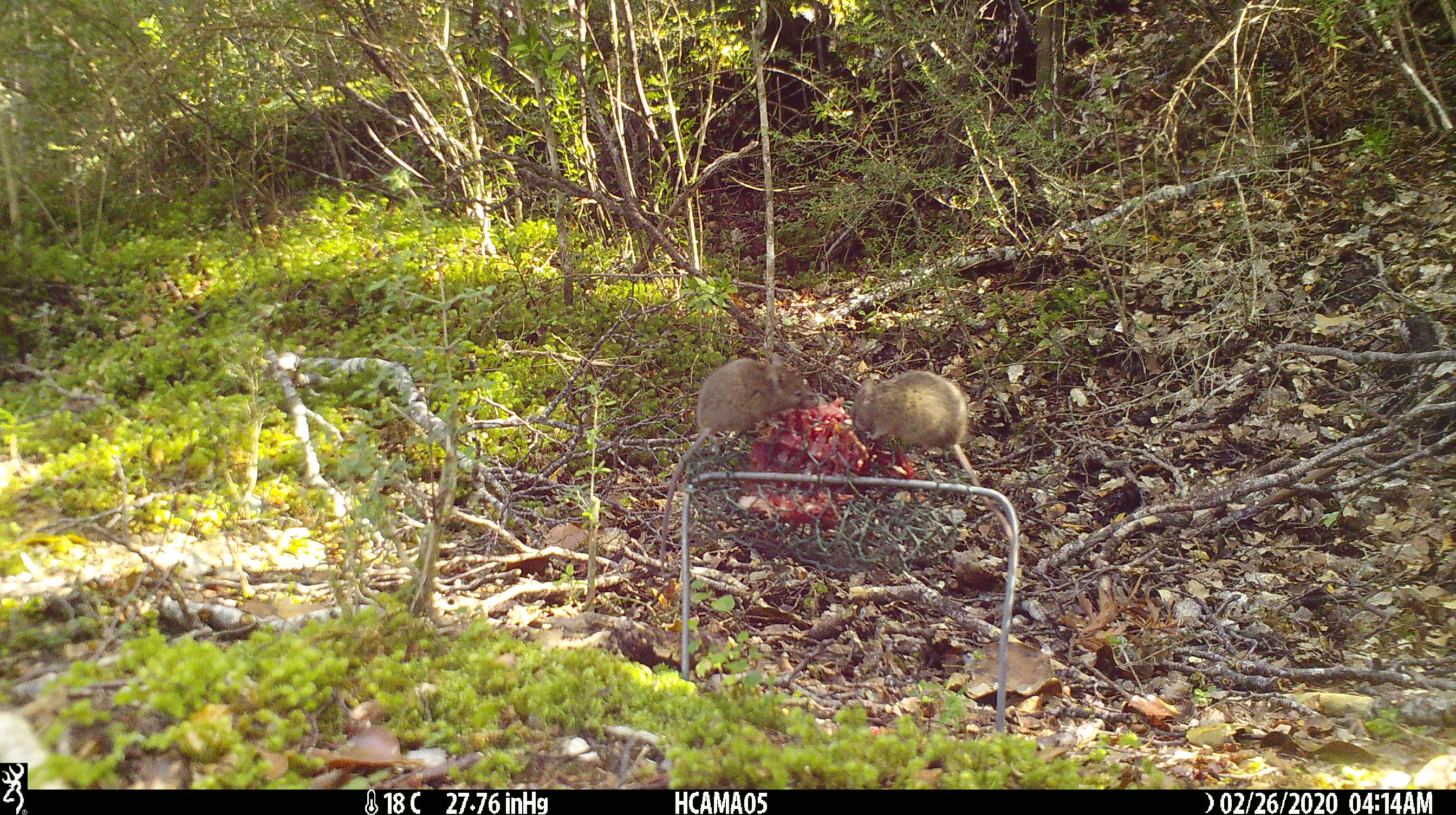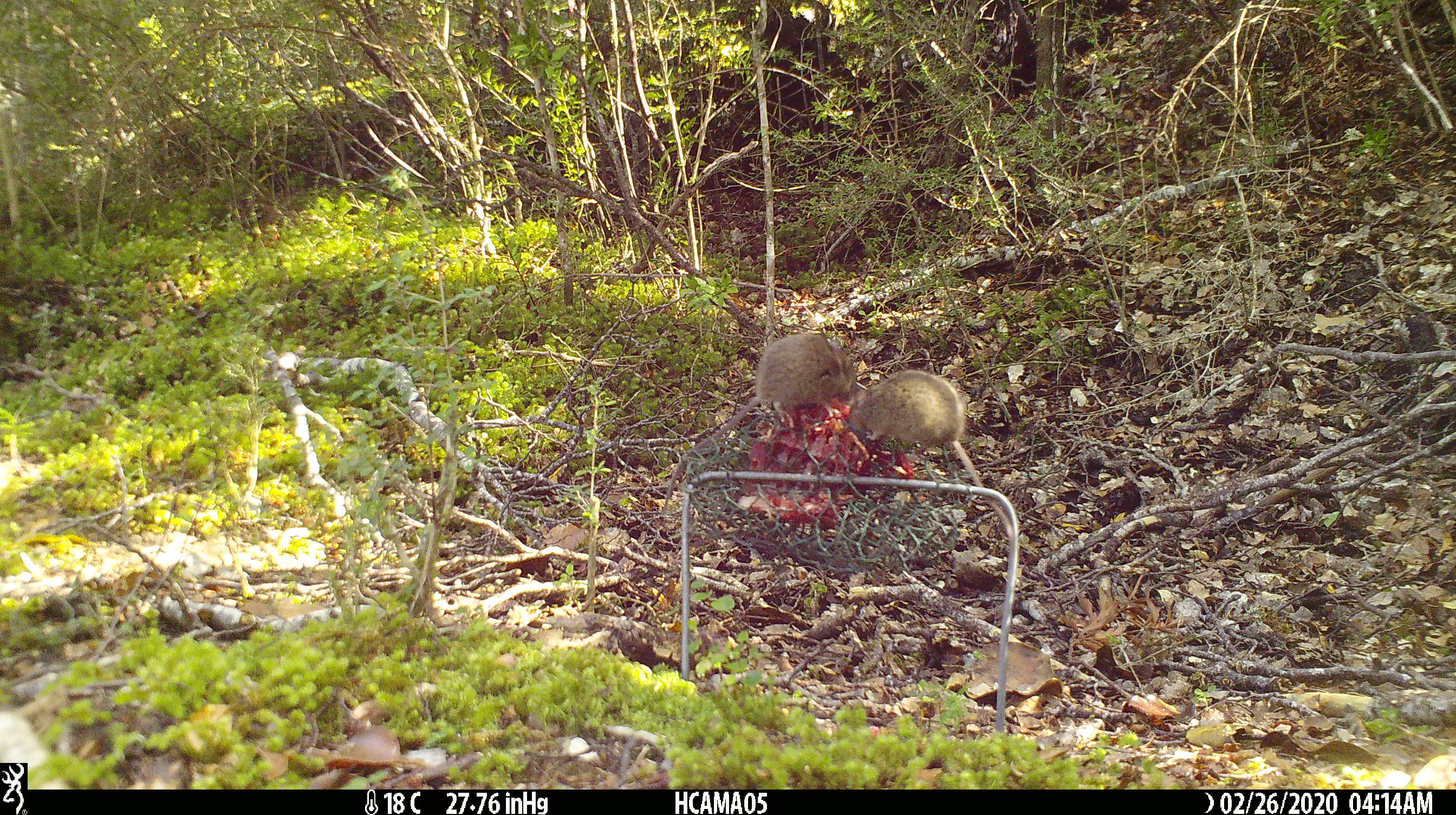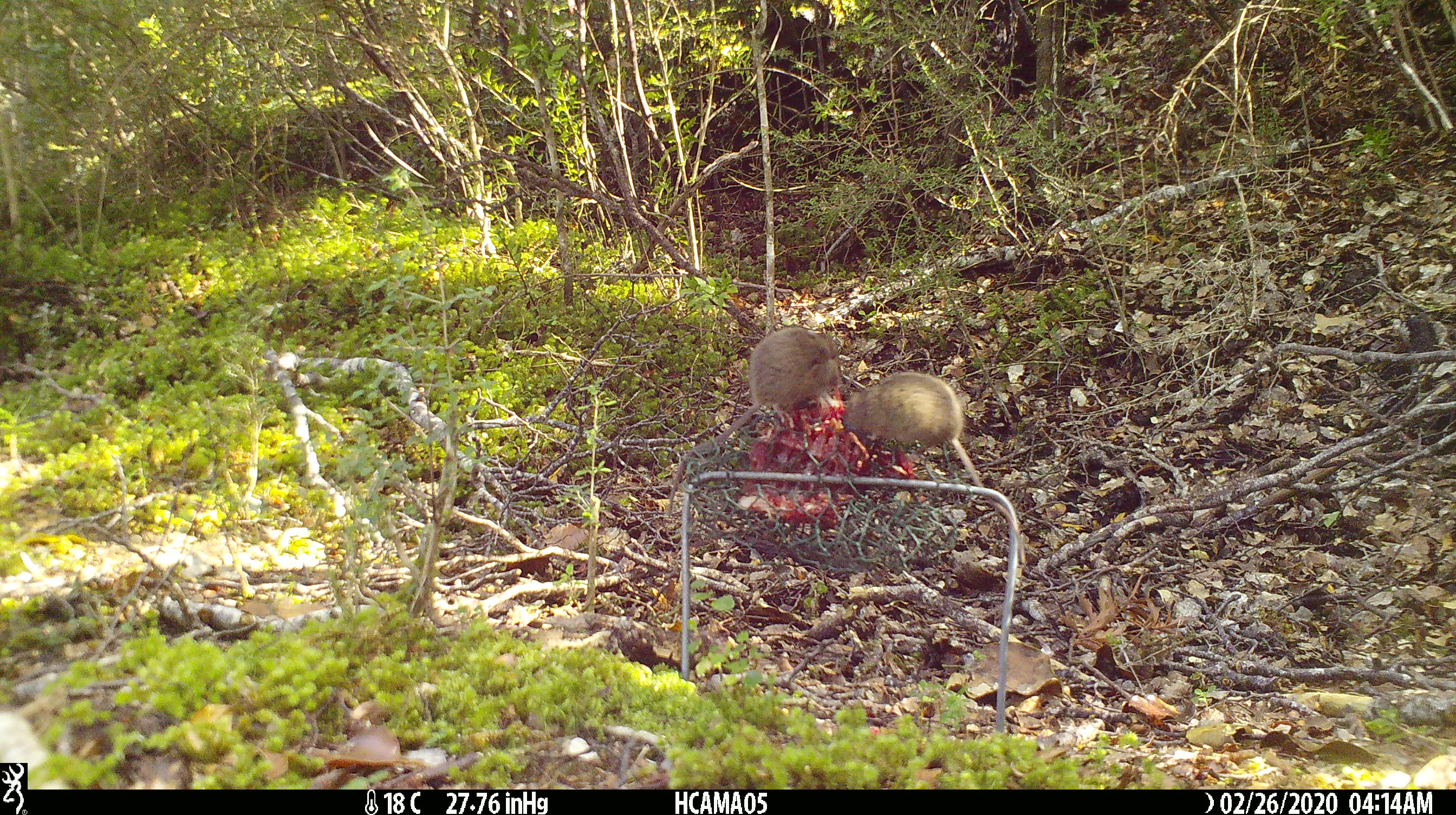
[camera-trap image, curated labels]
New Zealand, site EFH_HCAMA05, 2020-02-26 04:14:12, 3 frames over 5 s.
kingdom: Animalia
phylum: Chordata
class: Mammalia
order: Rodentia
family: Muridae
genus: Mus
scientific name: Mus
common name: mouse